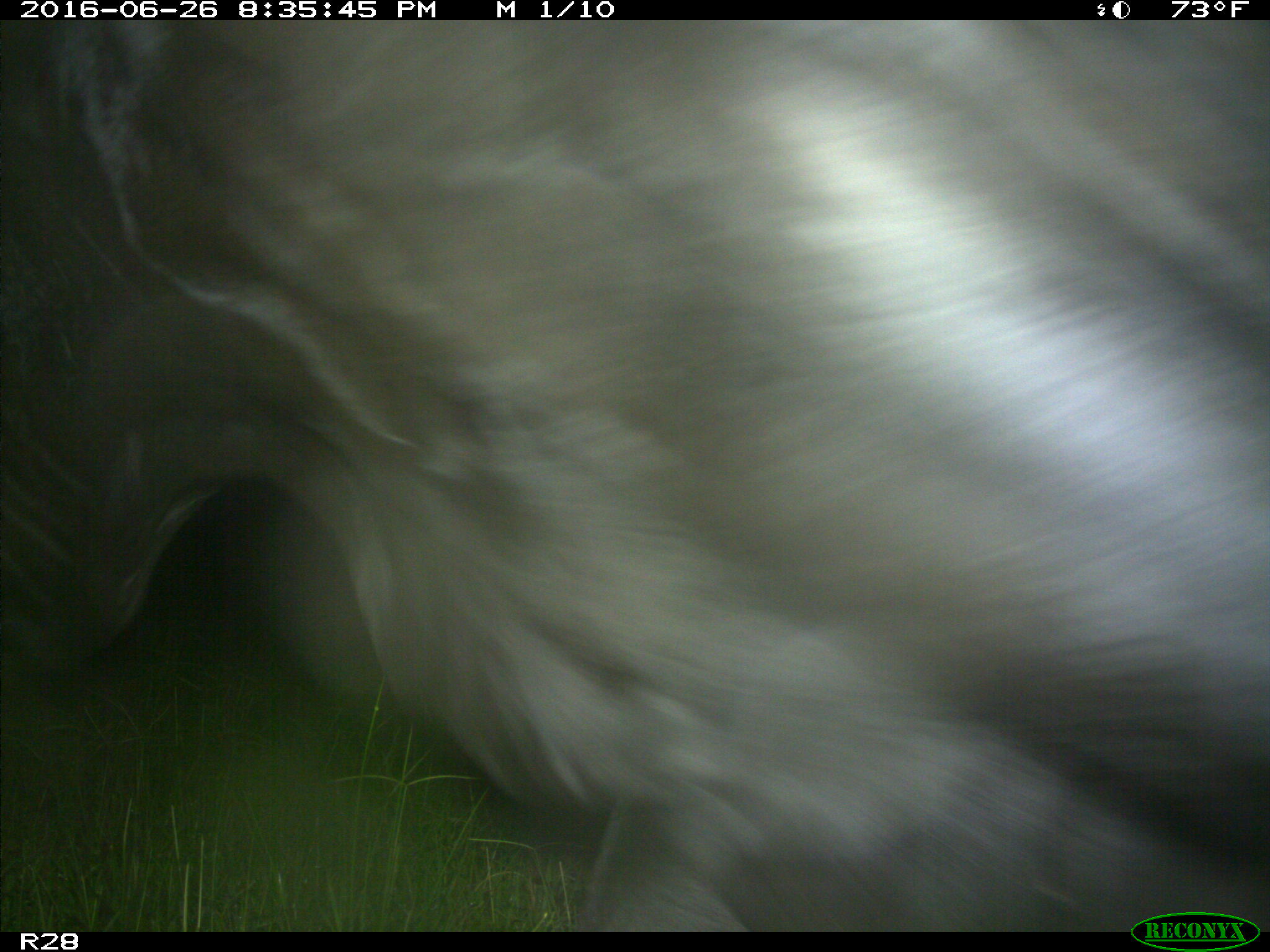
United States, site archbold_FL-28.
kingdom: Animalia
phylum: Chordata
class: Mammalia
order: Artiodactyla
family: Bovidae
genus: Bos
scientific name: Bos taurus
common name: domestic cow